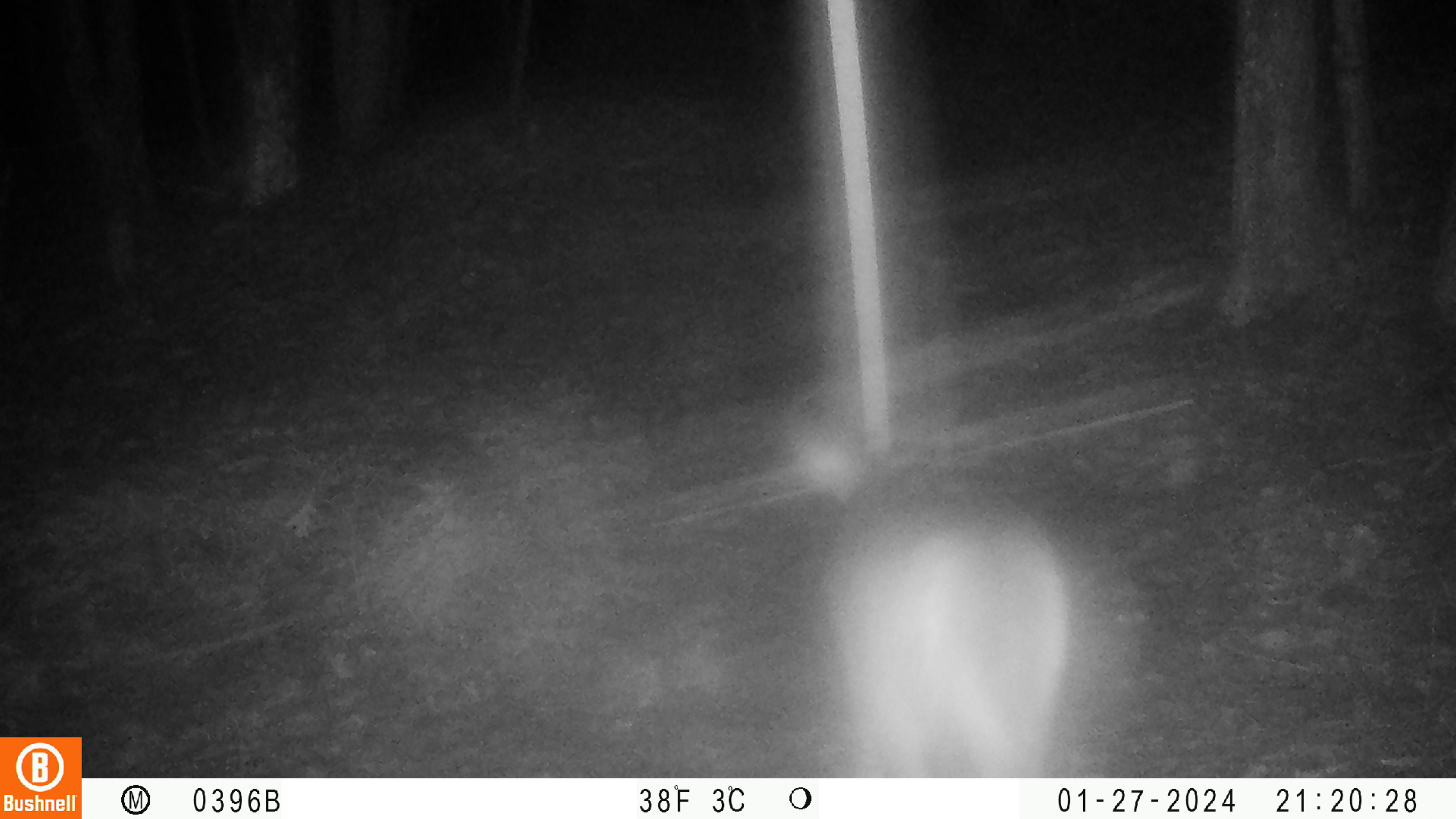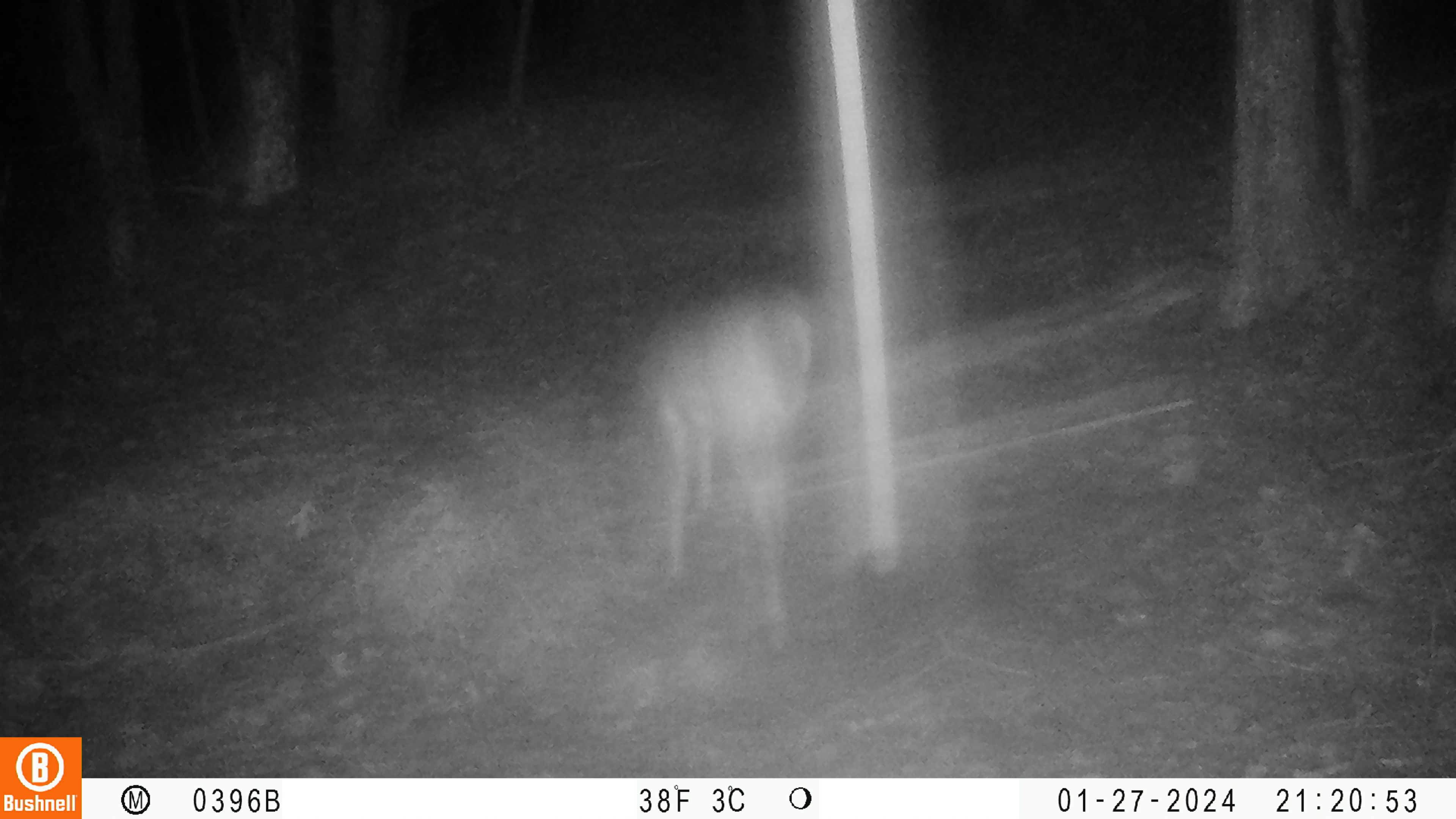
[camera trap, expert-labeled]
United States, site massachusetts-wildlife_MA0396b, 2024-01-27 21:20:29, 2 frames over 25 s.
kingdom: Animalia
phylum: Chordata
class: Mammalia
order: Artiodactyla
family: Cervidae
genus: Odocoileus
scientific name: Odocoileus virginianus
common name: white-tailed deer